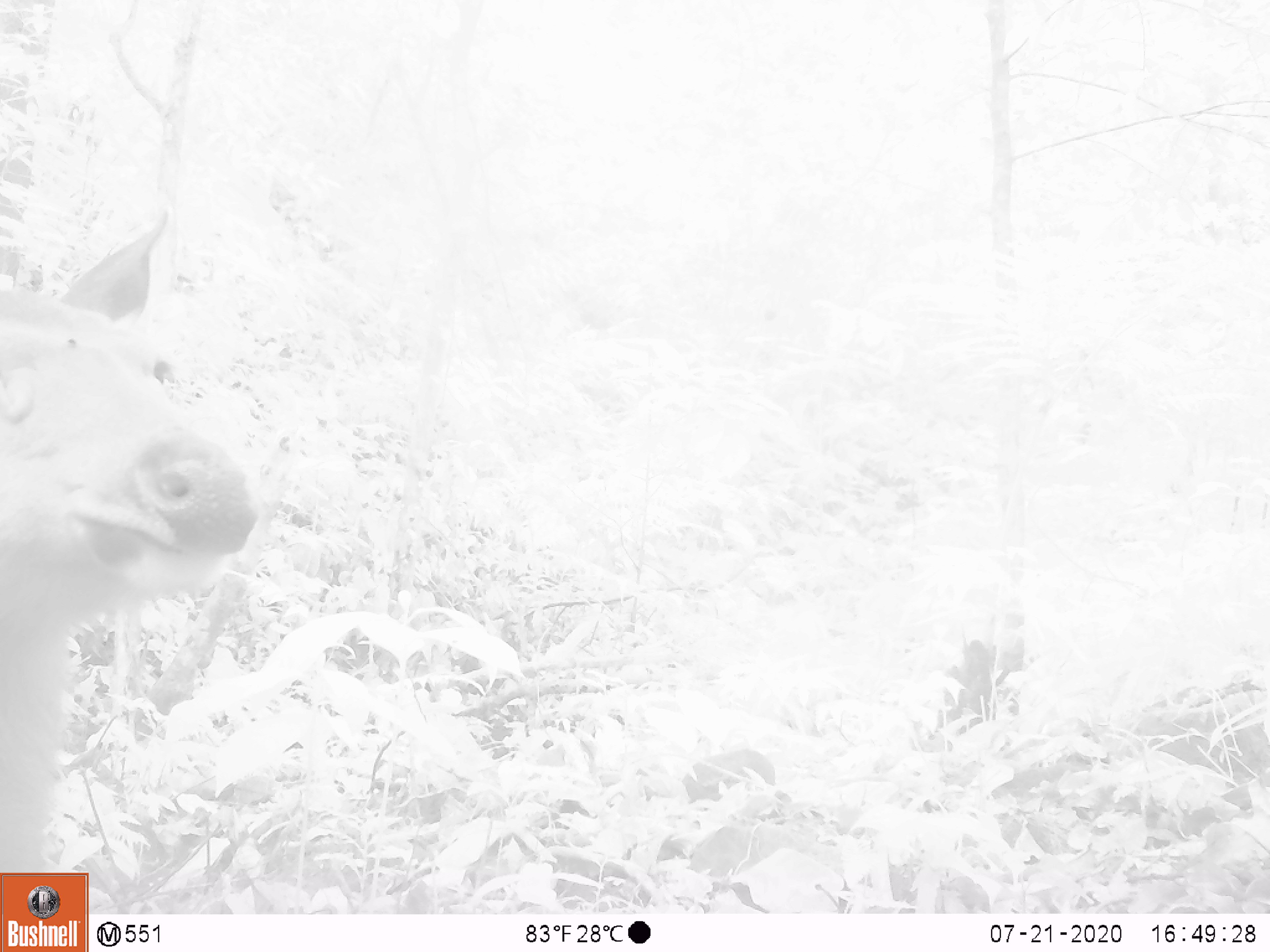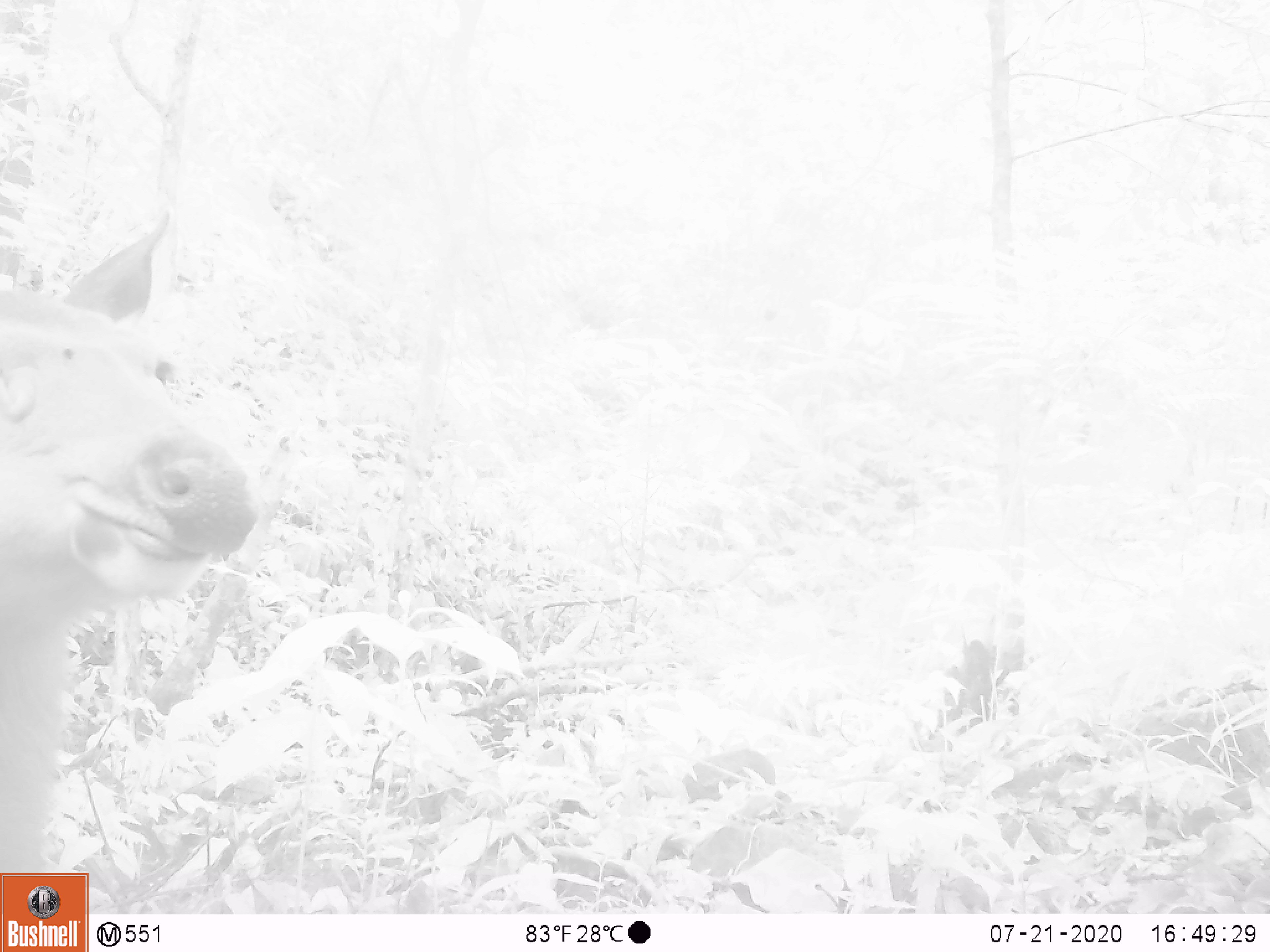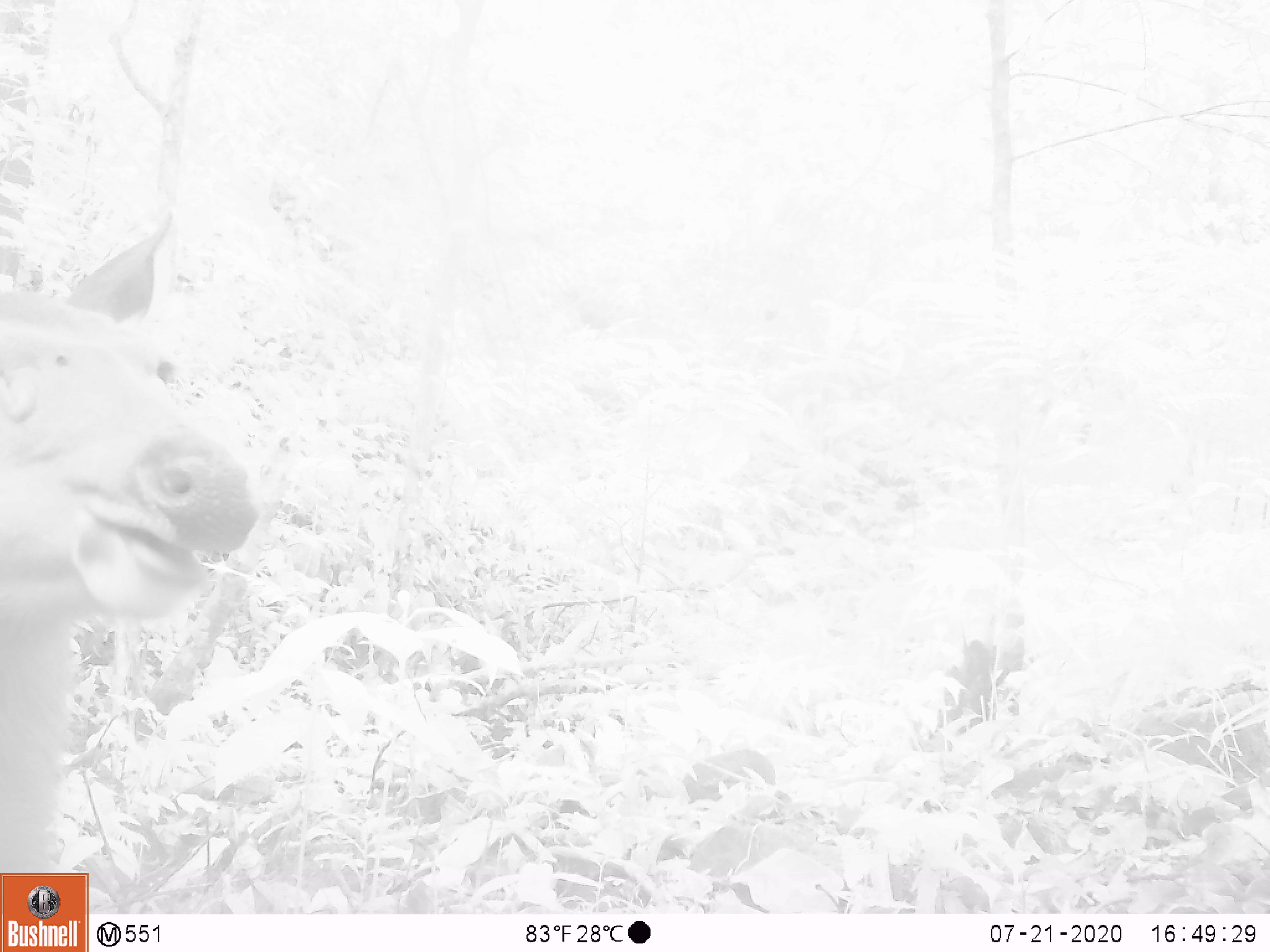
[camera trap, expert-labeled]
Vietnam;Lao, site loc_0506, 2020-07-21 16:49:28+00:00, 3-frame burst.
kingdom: Animalia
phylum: Chordata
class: Mammalia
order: Artiodactyla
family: Cervidae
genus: Rusa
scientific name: Rusa unicolor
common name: sambar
Sambar (Rusa unicolor). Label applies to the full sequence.